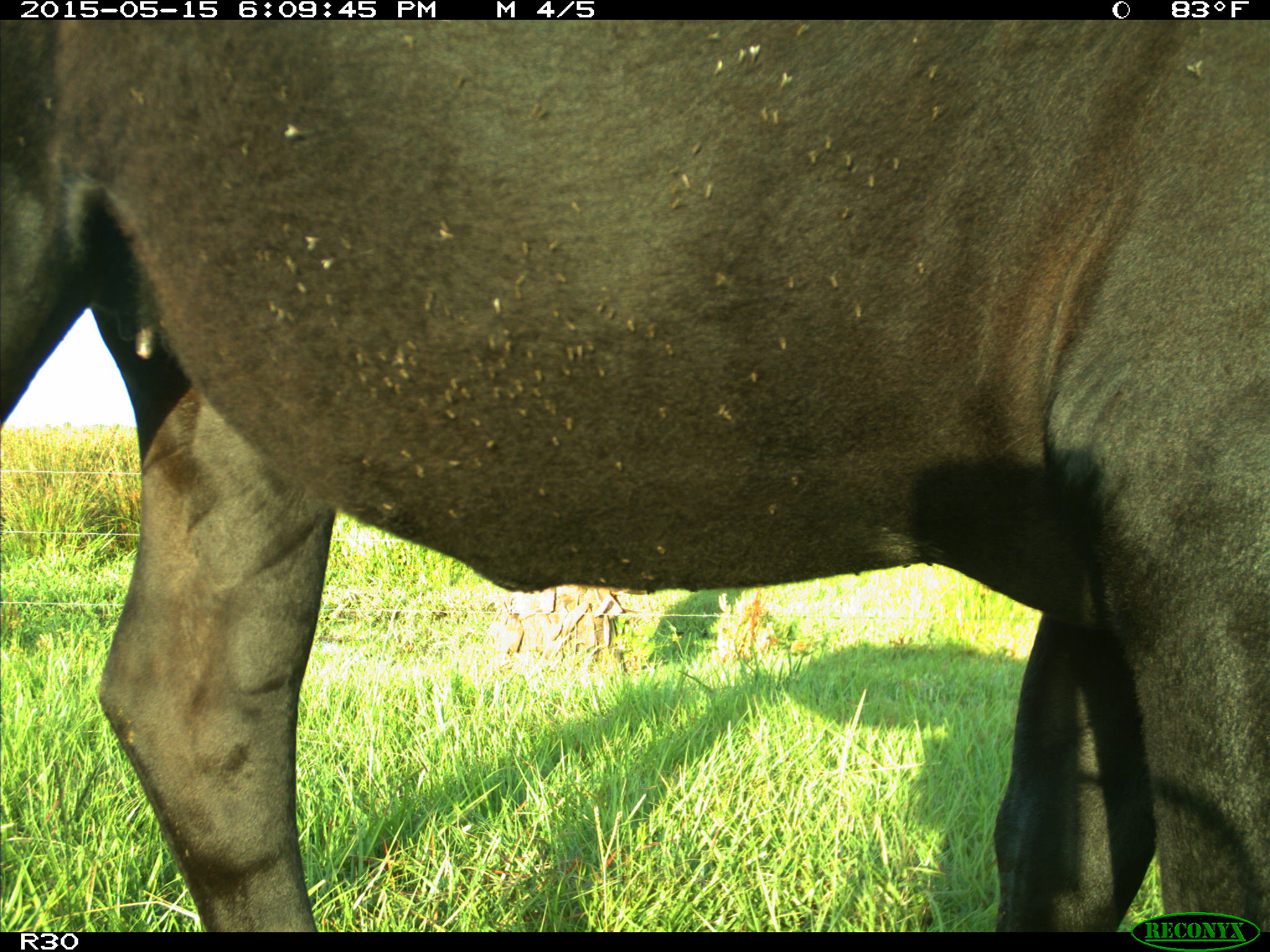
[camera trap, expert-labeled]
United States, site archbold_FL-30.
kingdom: Animalia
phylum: Chordata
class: Mammalia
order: Artiodactyla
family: Bovidae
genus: Bos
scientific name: Bos taurus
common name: domestic cow